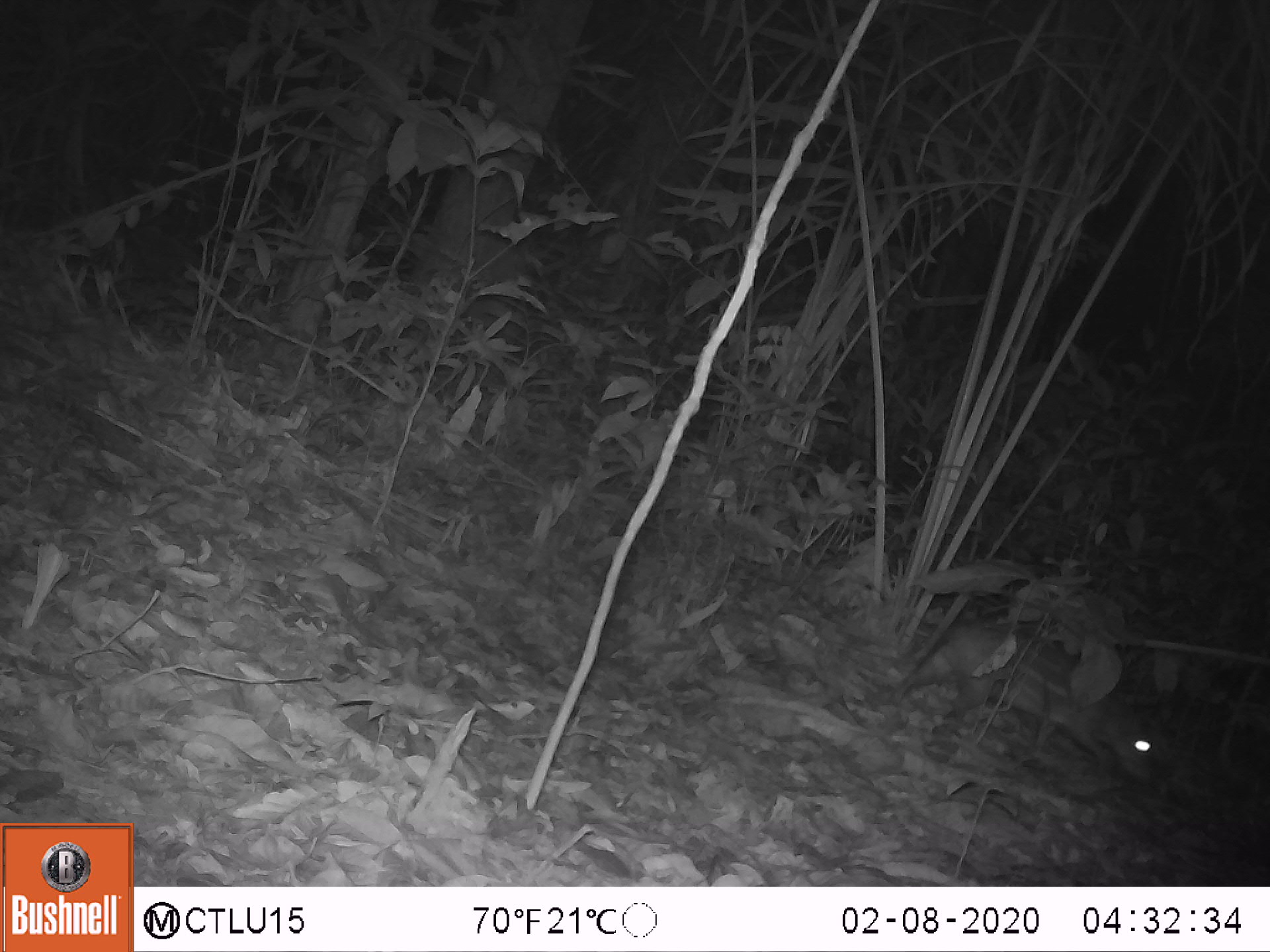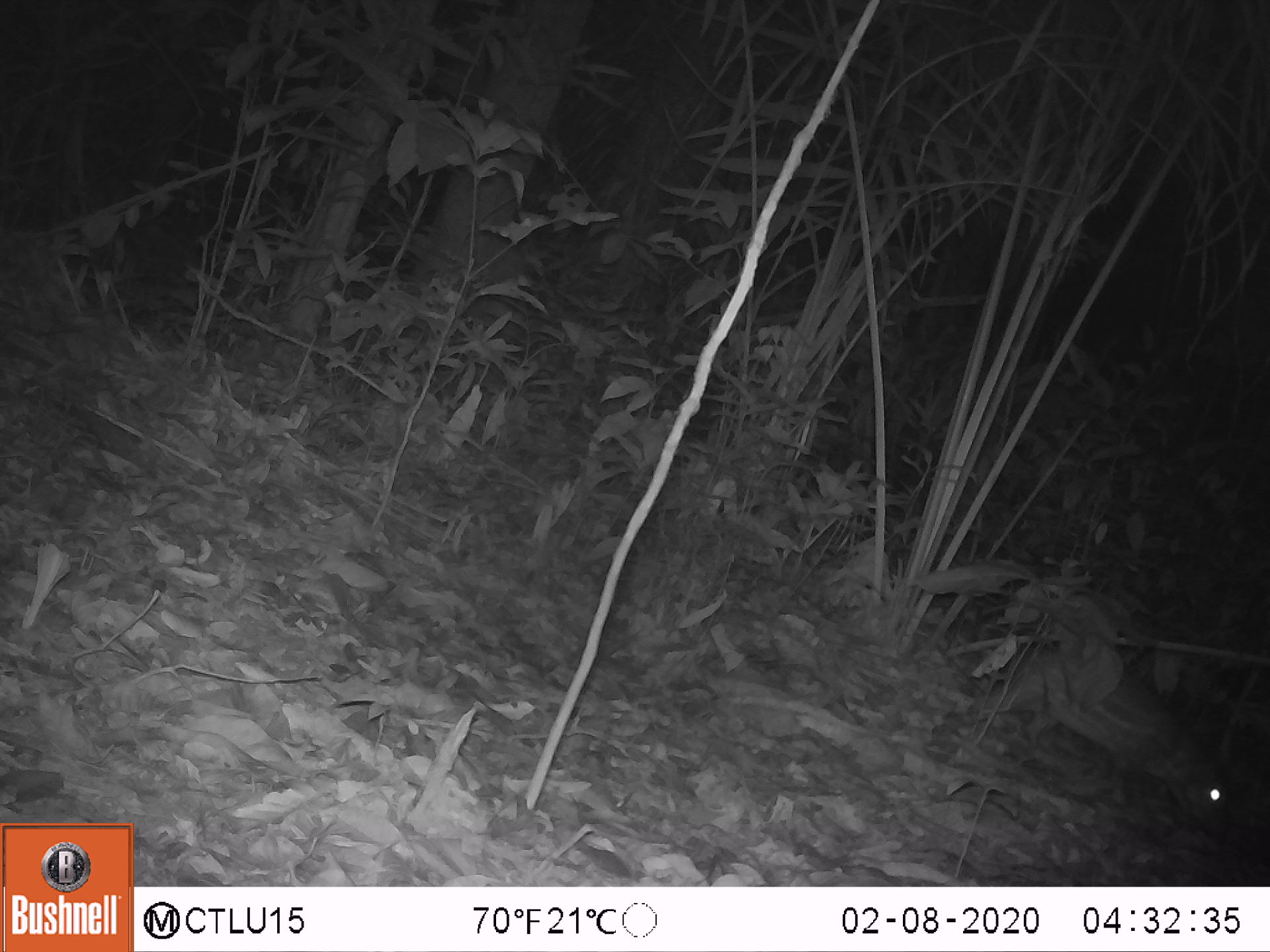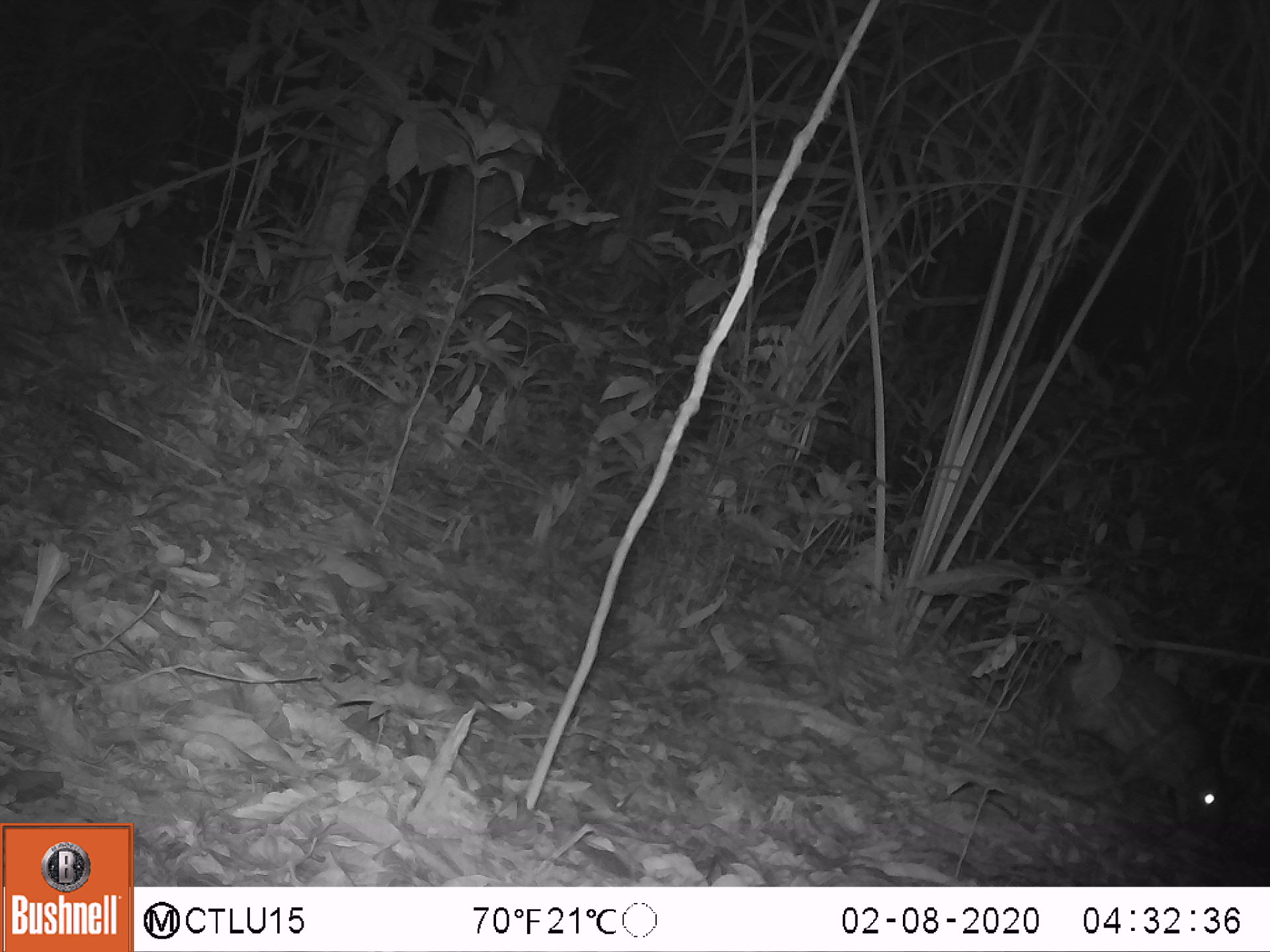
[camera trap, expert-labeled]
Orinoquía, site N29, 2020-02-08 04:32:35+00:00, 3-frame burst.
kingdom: Animalia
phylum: Chordata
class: Mammalia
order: Rodentia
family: Cuniculidae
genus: Cuniculus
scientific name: Cuniculus paca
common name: spotted paca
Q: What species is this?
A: Spotted paca (Cuniculus paca).